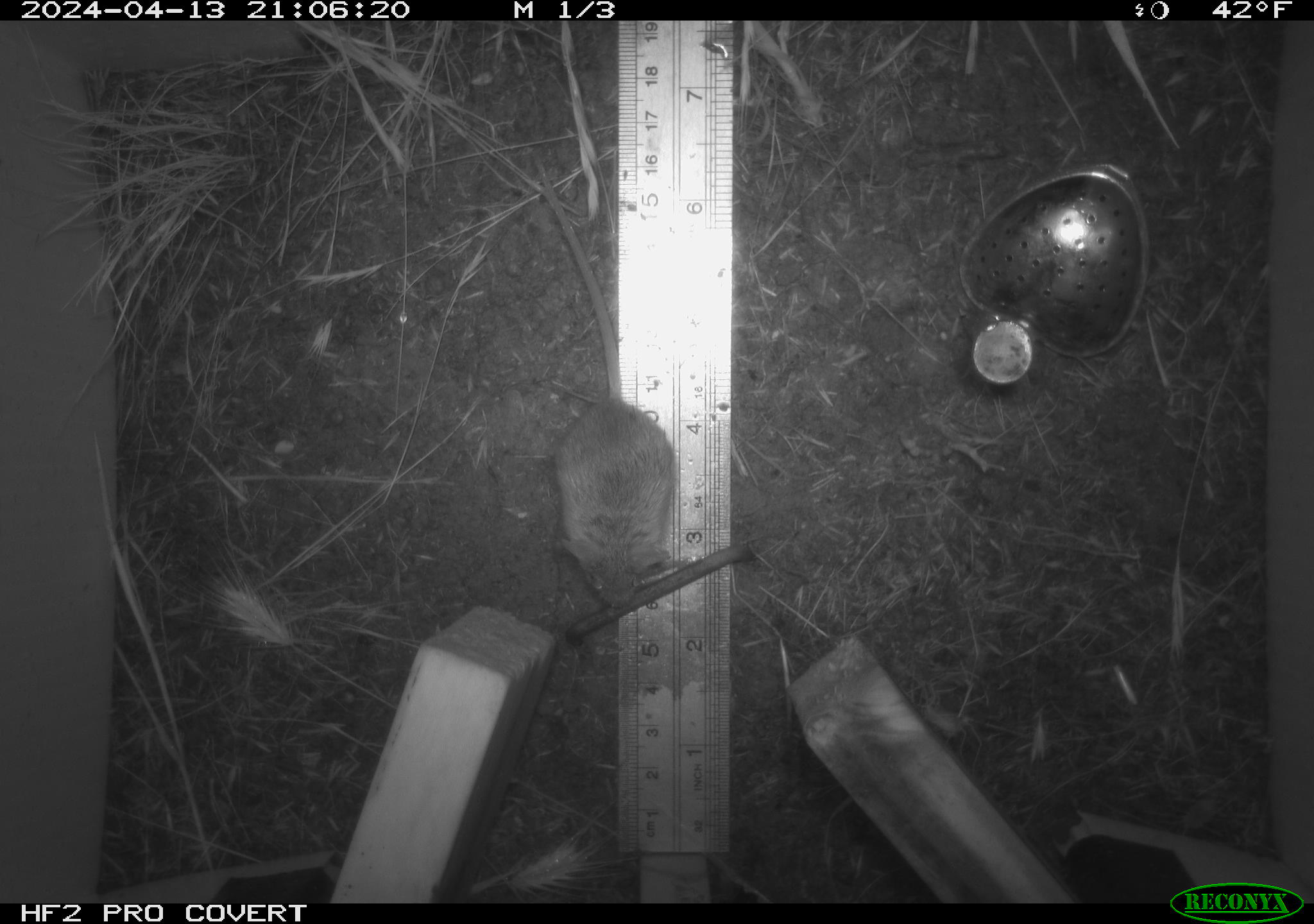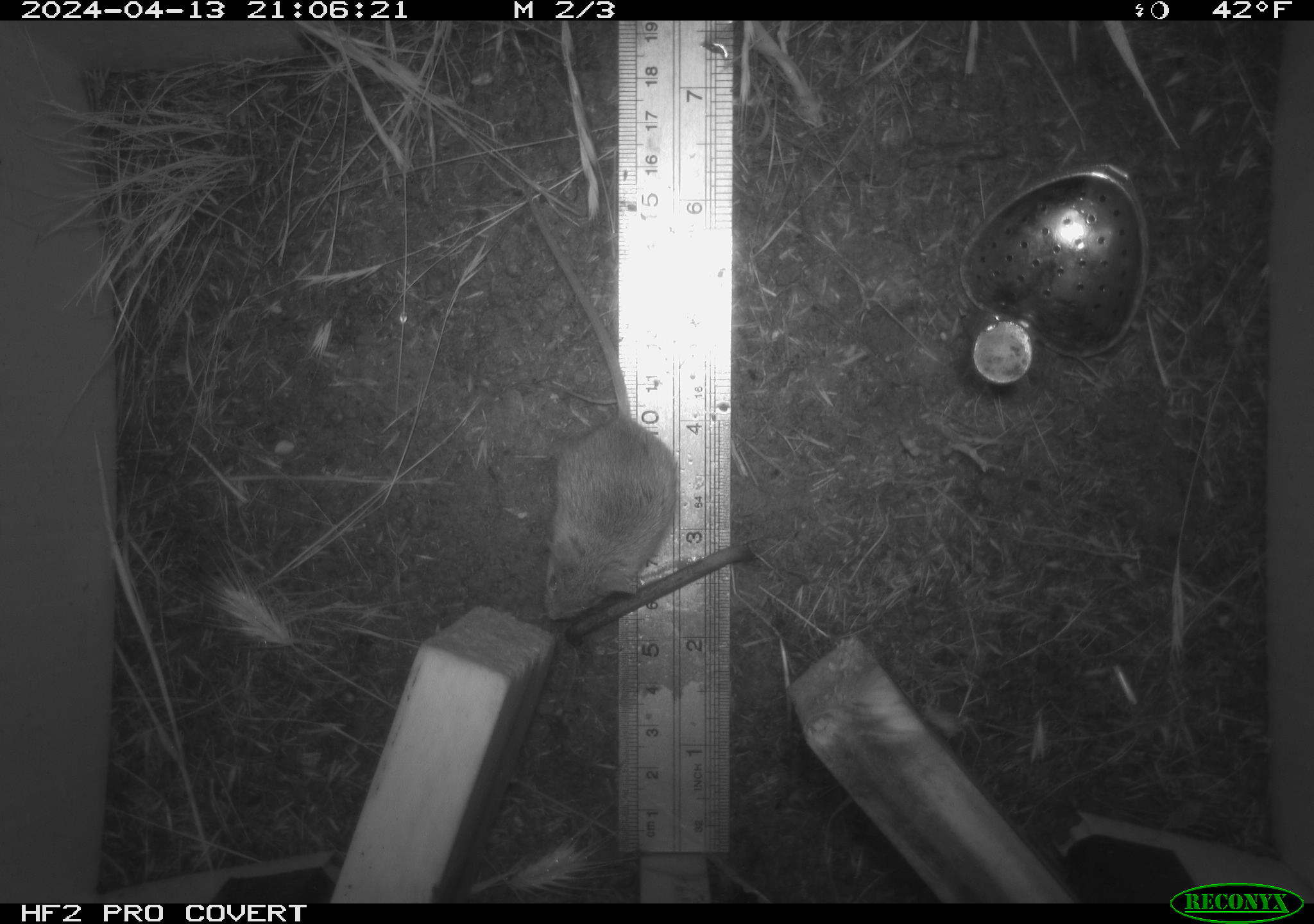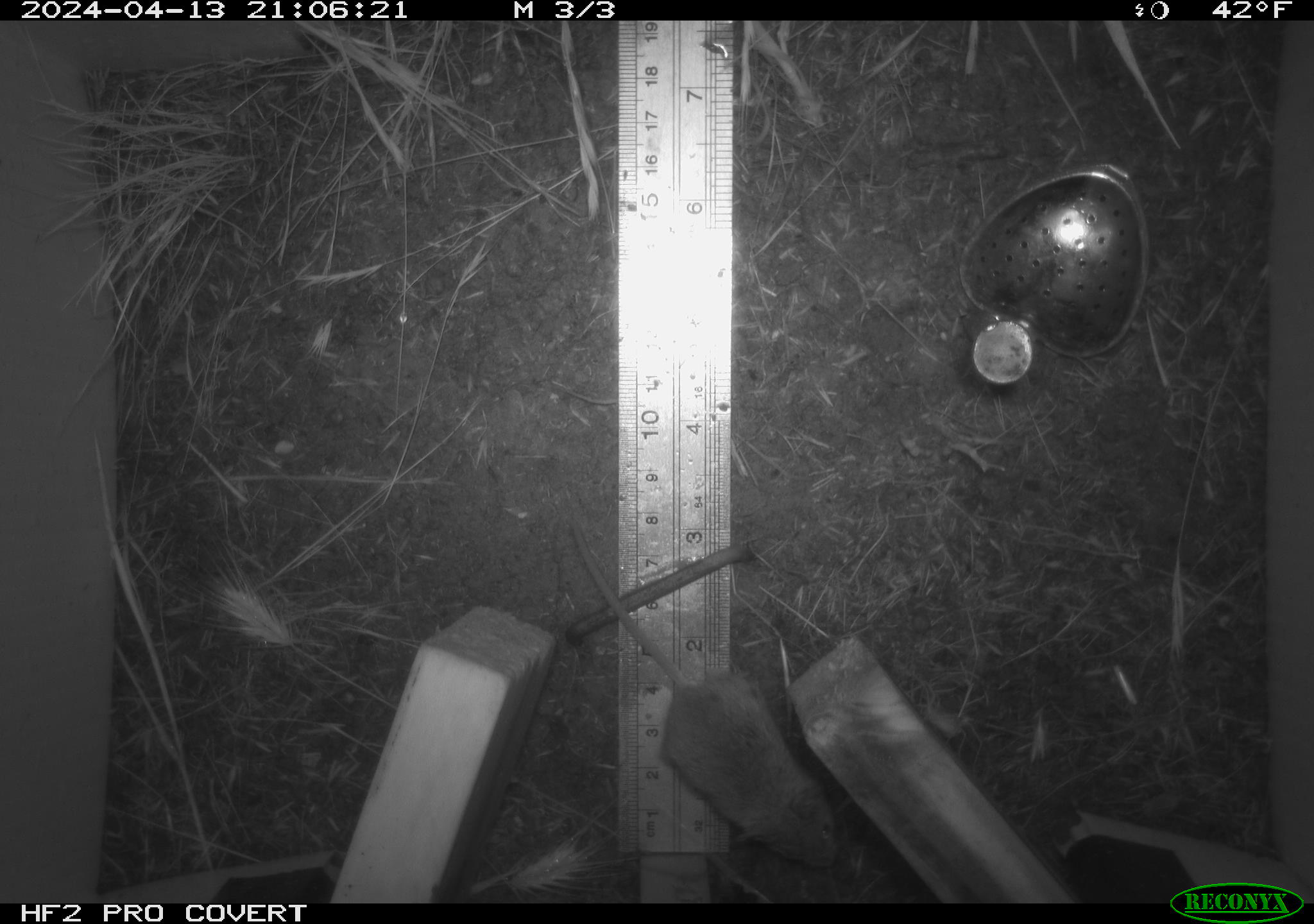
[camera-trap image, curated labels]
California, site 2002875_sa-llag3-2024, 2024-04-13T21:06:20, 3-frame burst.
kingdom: Animalia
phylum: Chordata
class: Mammalia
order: Rodentia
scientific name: Rodentia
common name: rodent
Rodent (Rodentia).